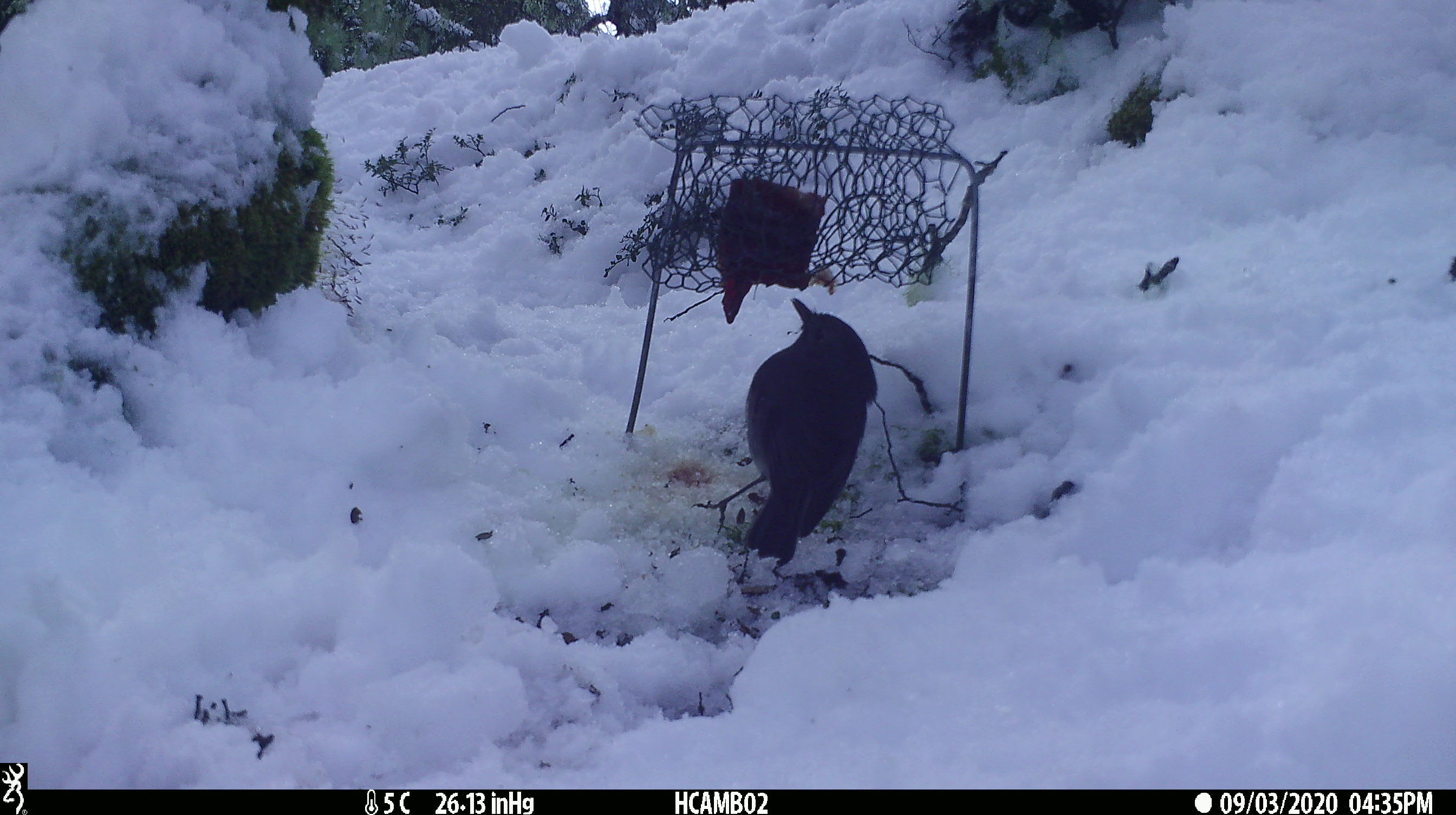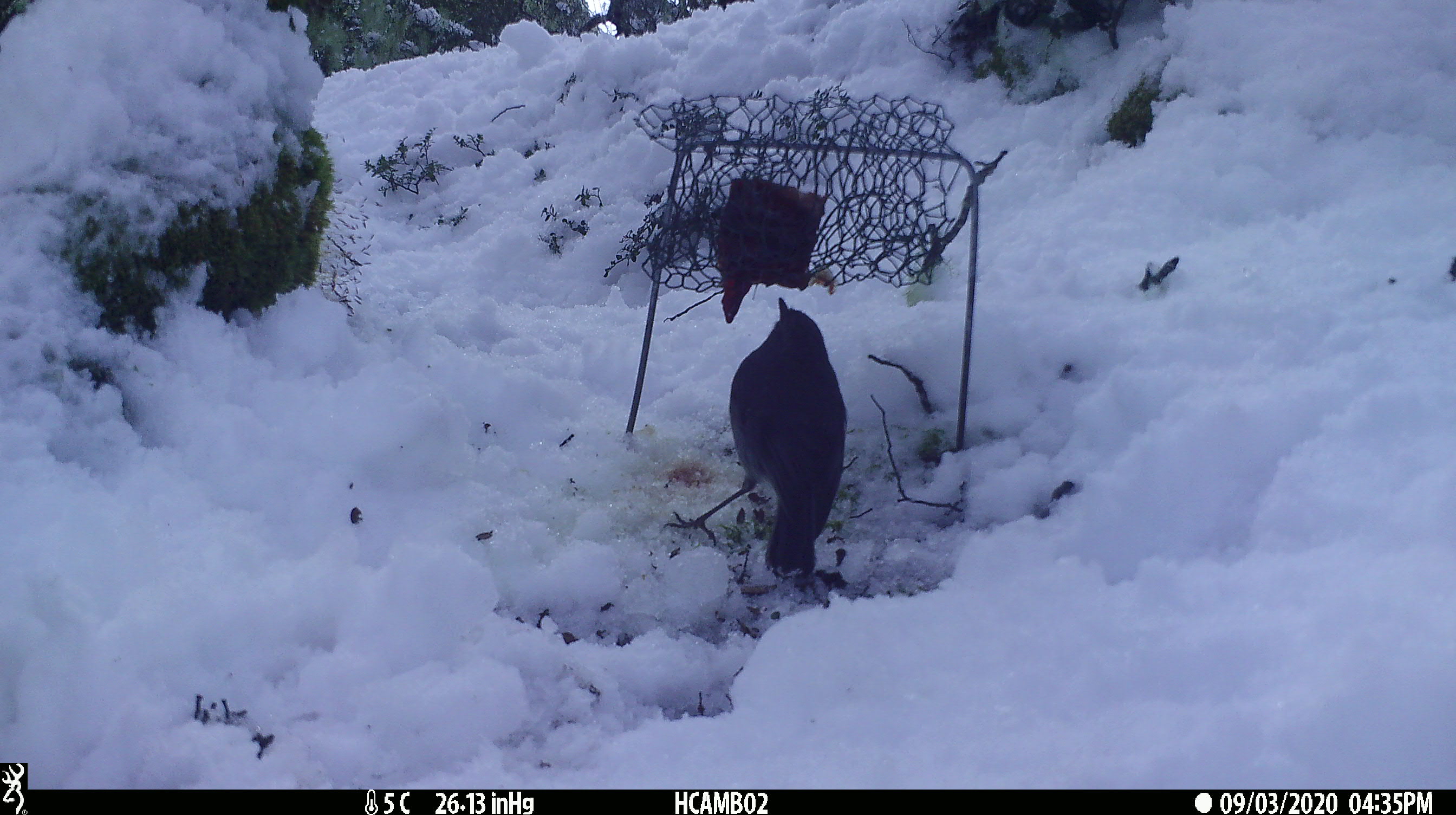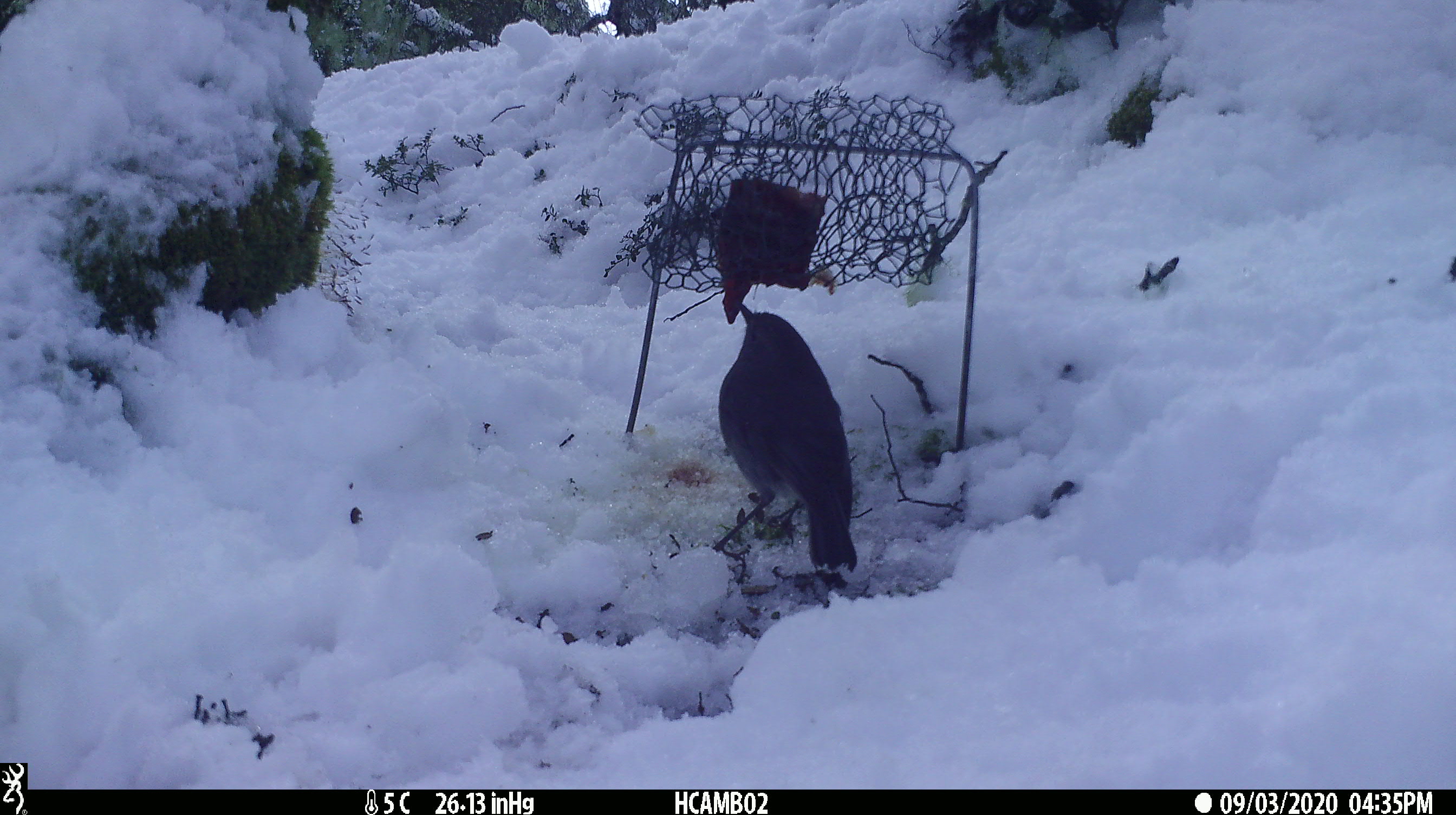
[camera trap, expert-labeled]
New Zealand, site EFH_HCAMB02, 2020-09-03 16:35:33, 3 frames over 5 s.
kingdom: Animalia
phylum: Chordata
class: Aves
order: Passeriformes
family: Petroicidae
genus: Petroica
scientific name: Petroica australis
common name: new zealand robin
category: robin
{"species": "robin (new zealand robin) (Petroica australis)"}